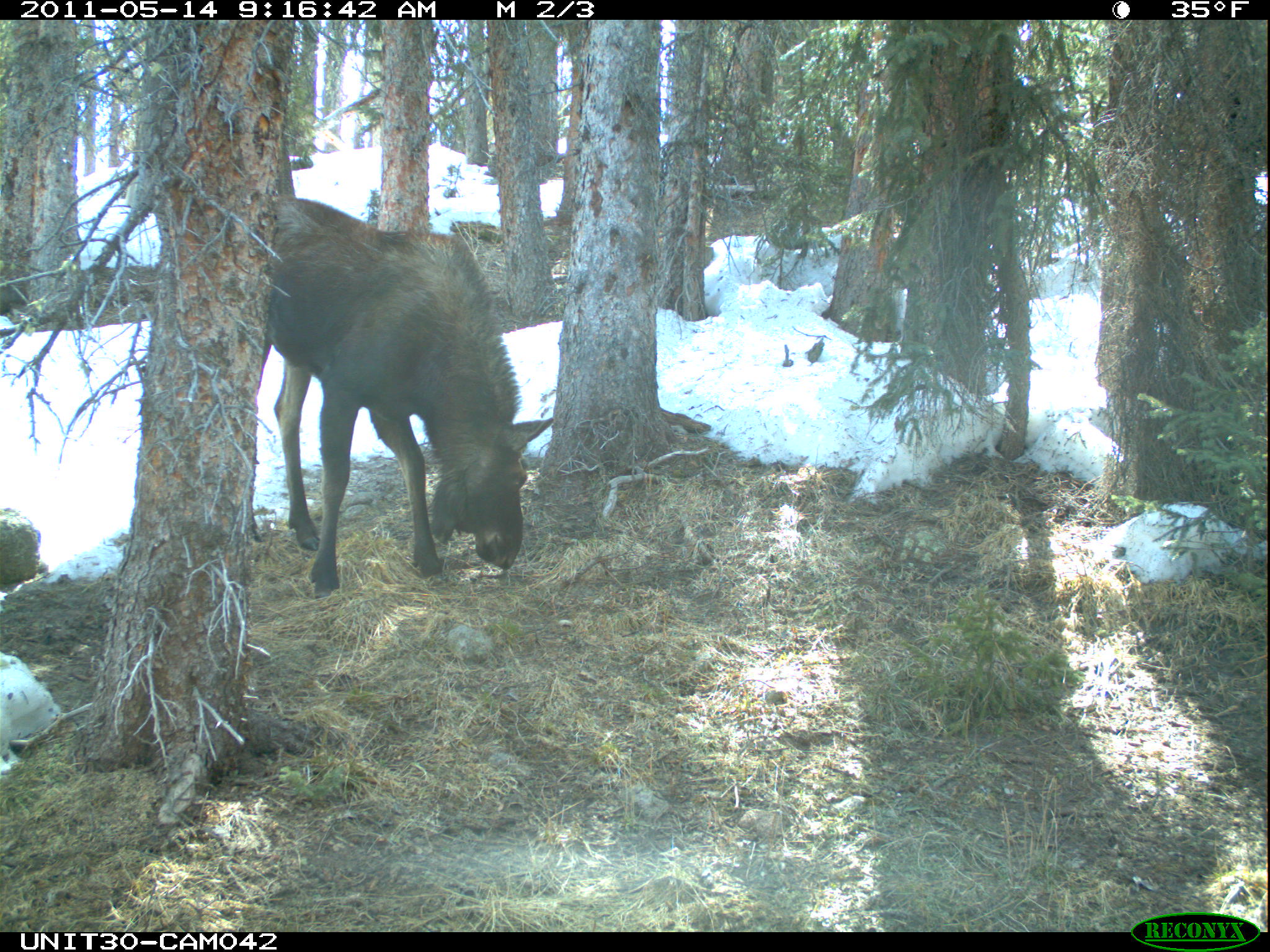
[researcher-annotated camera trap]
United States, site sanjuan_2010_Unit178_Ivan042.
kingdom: Animalia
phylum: Chordata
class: Mammalia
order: Artiodactyla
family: Cervidae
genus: Alces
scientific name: Alces alces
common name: moose